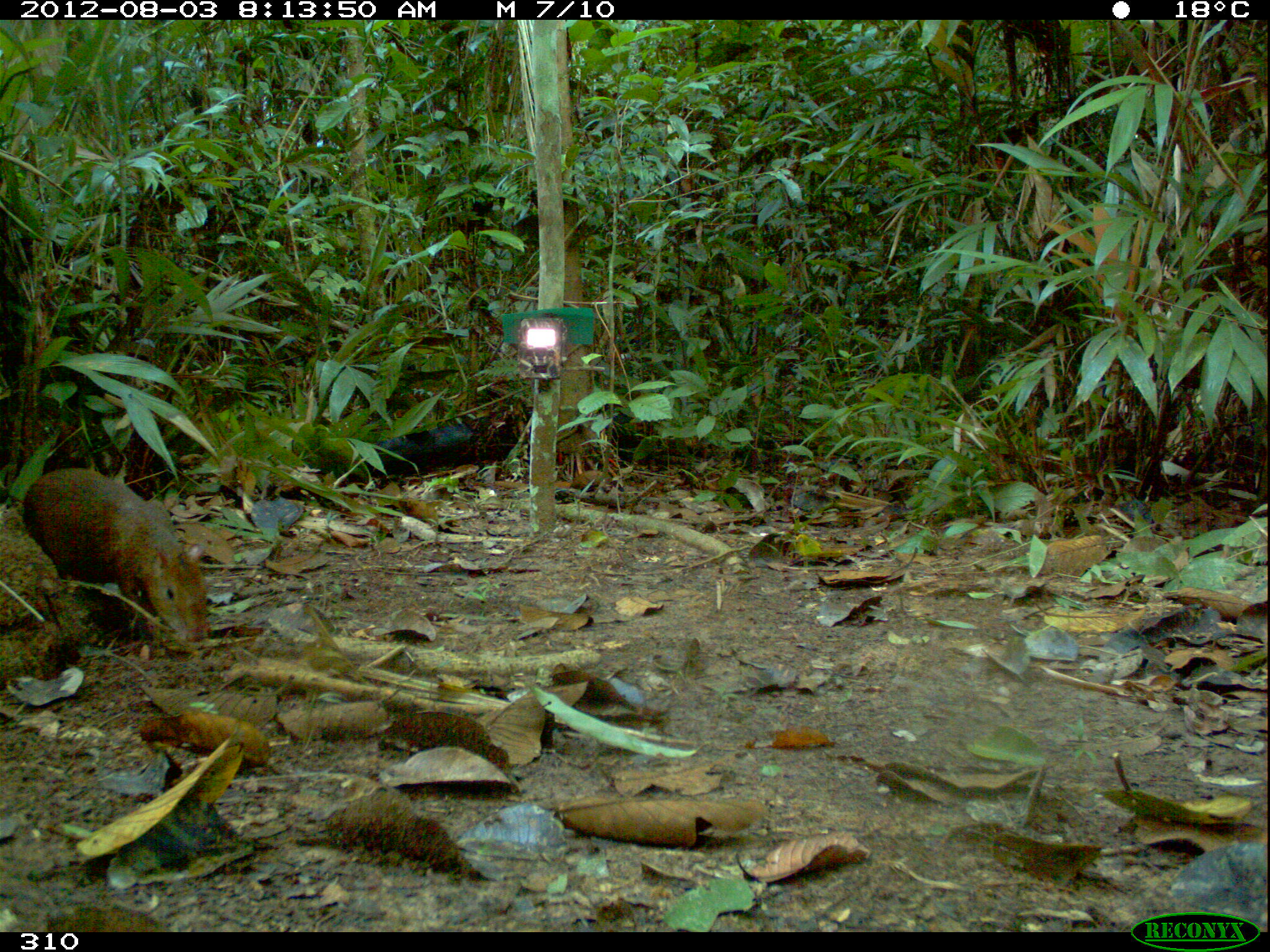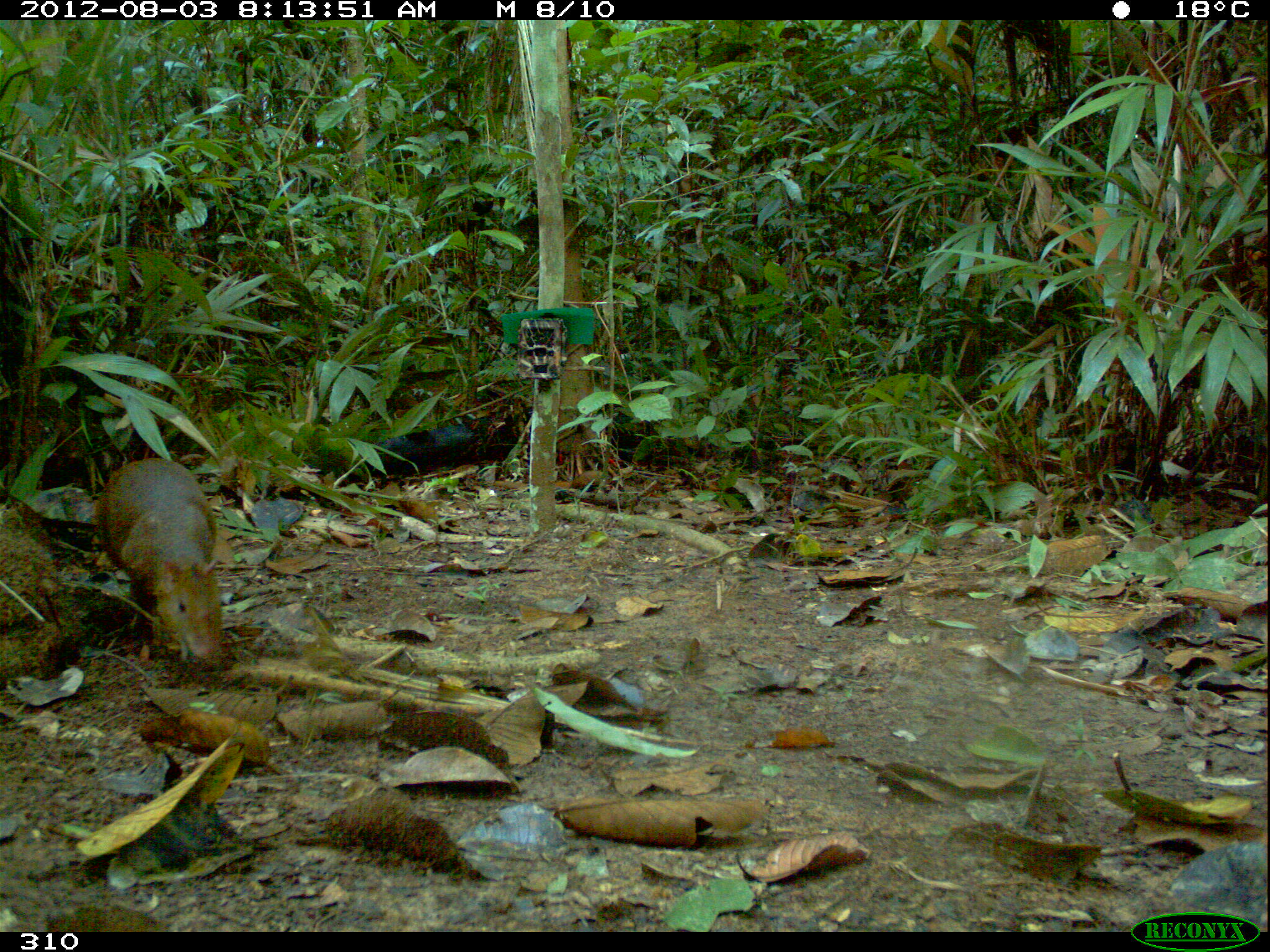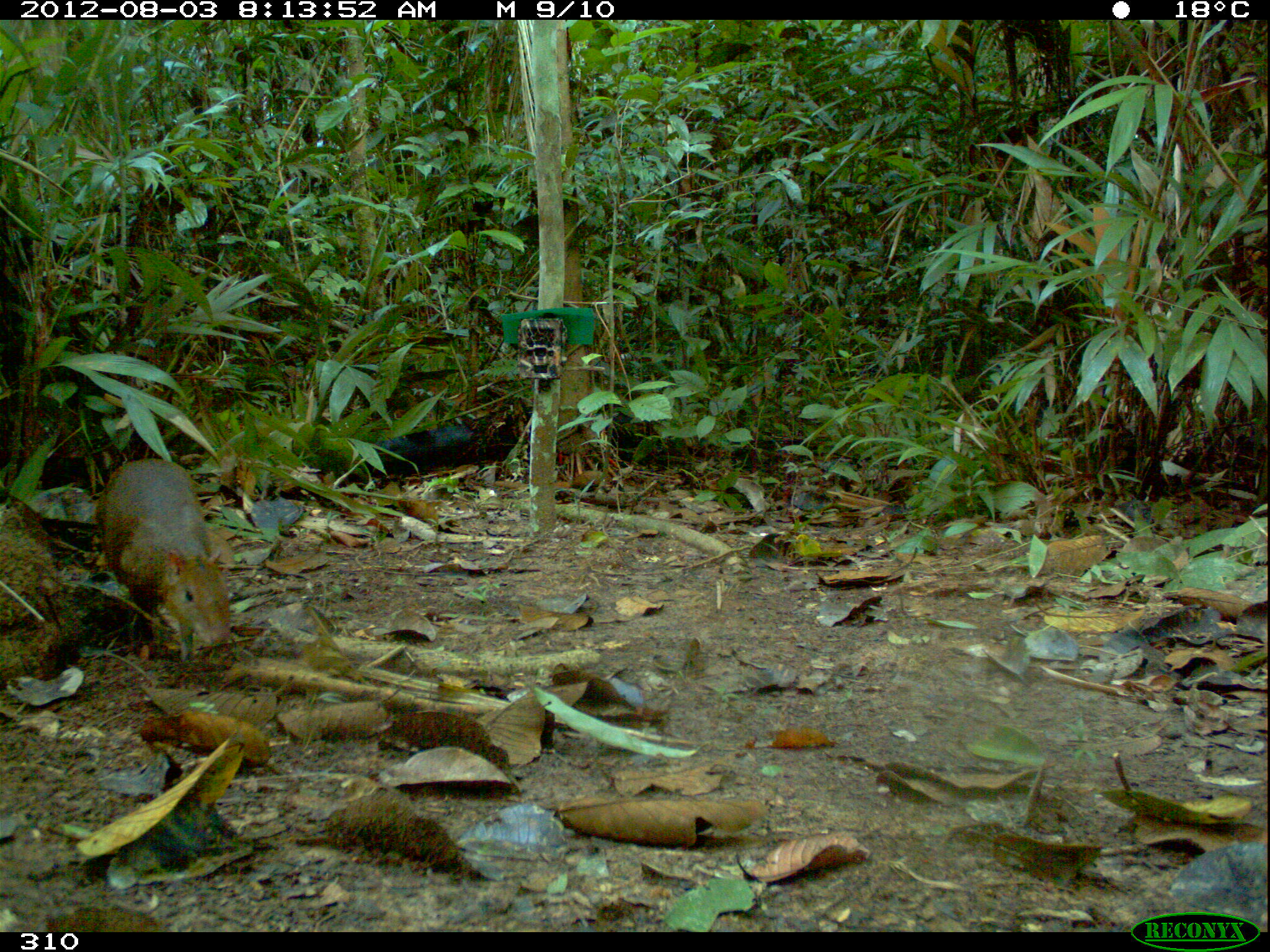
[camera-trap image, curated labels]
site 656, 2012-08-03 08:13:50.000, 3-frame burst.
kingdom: Animalia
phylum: Chordata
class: Mammalia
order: Rodentia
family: Dasyproctidae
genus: Dasyprocta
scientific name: Dasyprocta punctata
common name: central american agouti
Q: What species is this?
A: Dasyprocta punctata (central american agouti).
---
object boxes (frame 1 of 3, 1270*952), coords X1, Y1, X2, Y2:
dasyprocta punctata: 19, 462, 210, 647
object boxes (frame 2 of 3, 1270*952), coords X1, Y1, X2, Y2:
dasyprocta punctata: 94, 455, 228, 669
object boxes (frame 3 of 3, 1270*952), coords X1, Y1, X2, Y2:
dasyprocta punctata: 94, 455, 235, 662